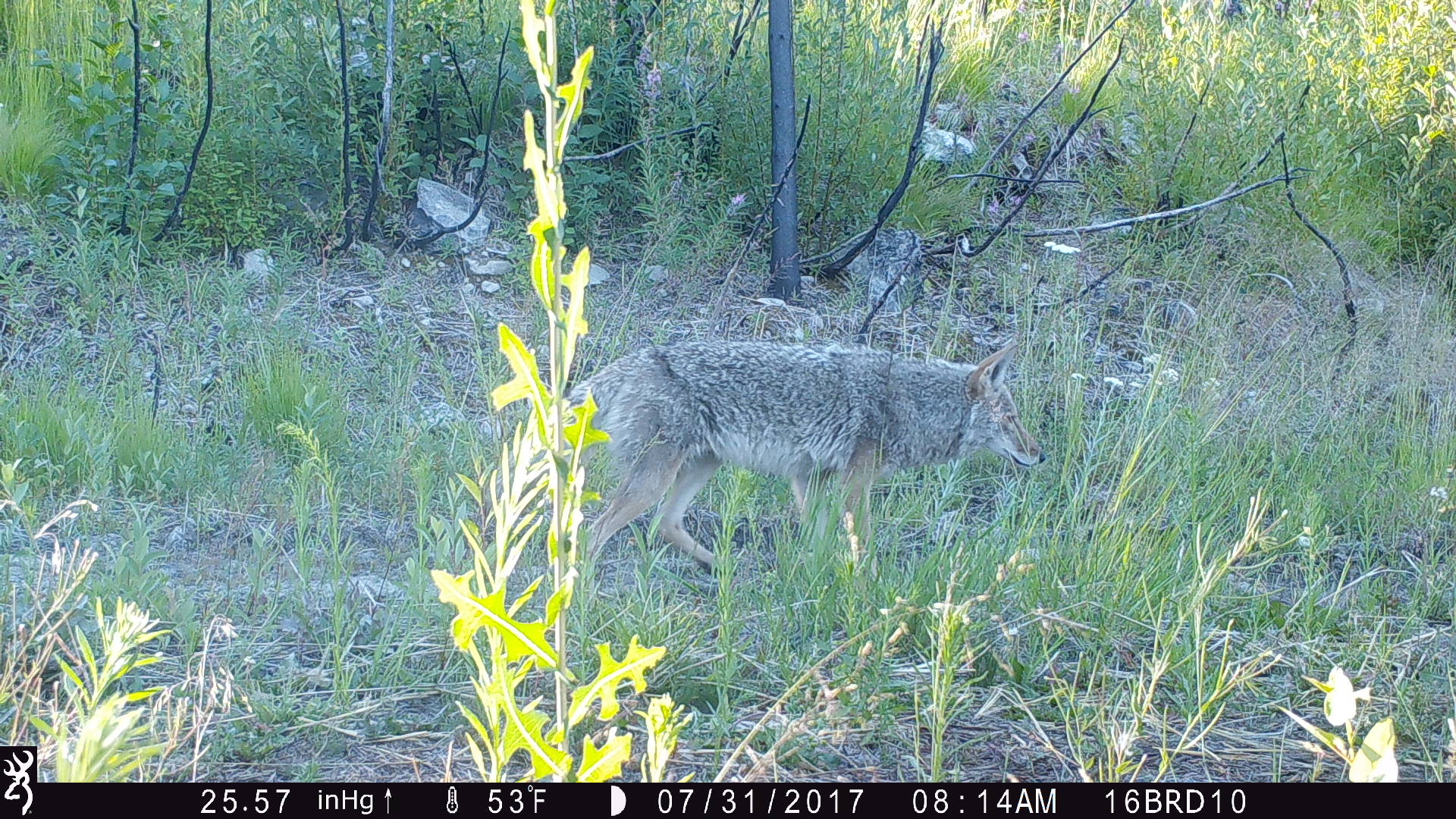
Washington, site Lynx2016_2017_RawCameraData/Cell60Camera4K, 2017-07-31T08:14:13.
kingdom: Animalia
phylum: Chordata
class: Mammalia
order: Carnivora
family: Canidae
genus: Canis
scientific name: Canis latrans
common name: coyote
Canis latrans (coyote). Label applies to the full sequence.